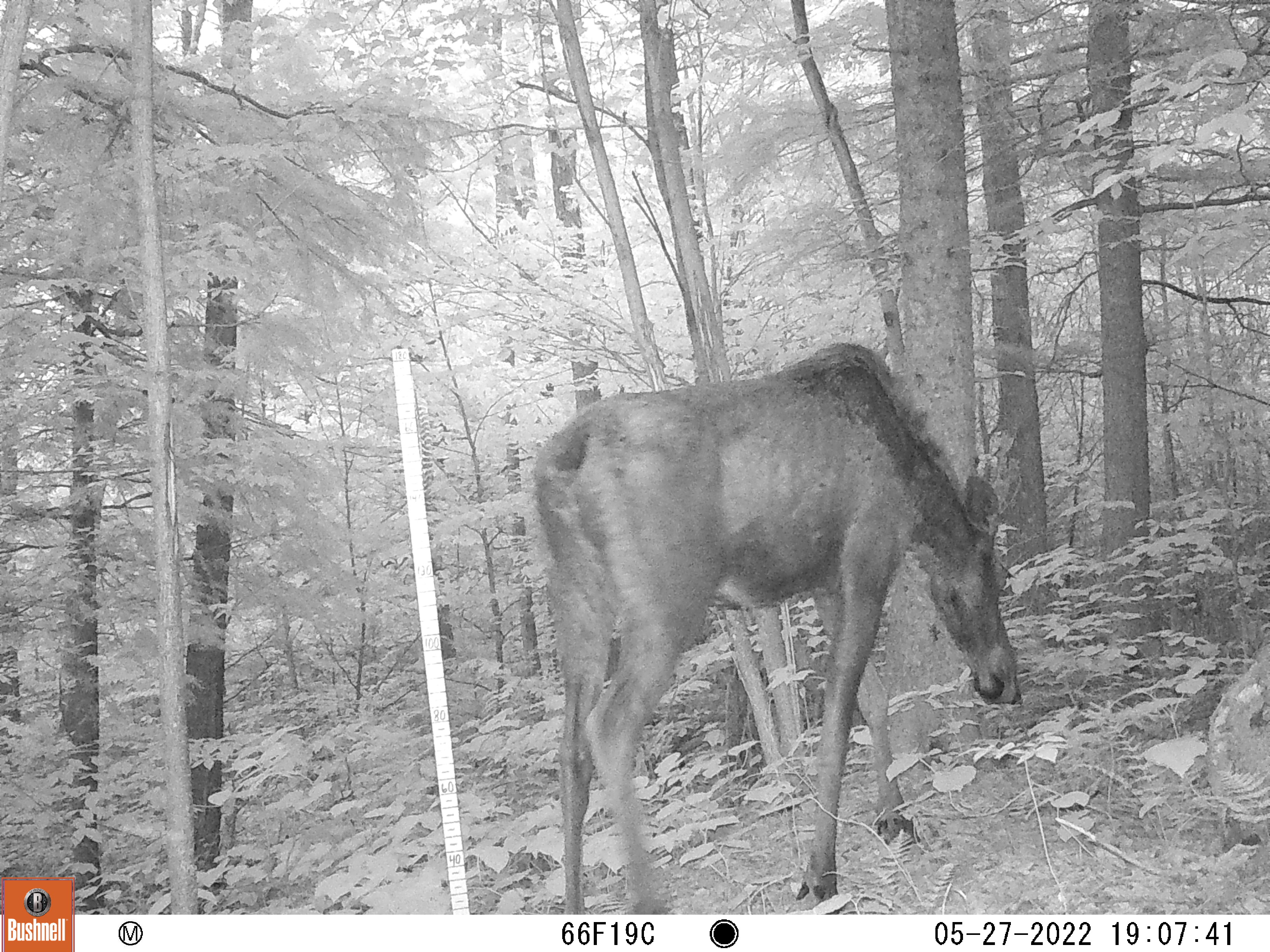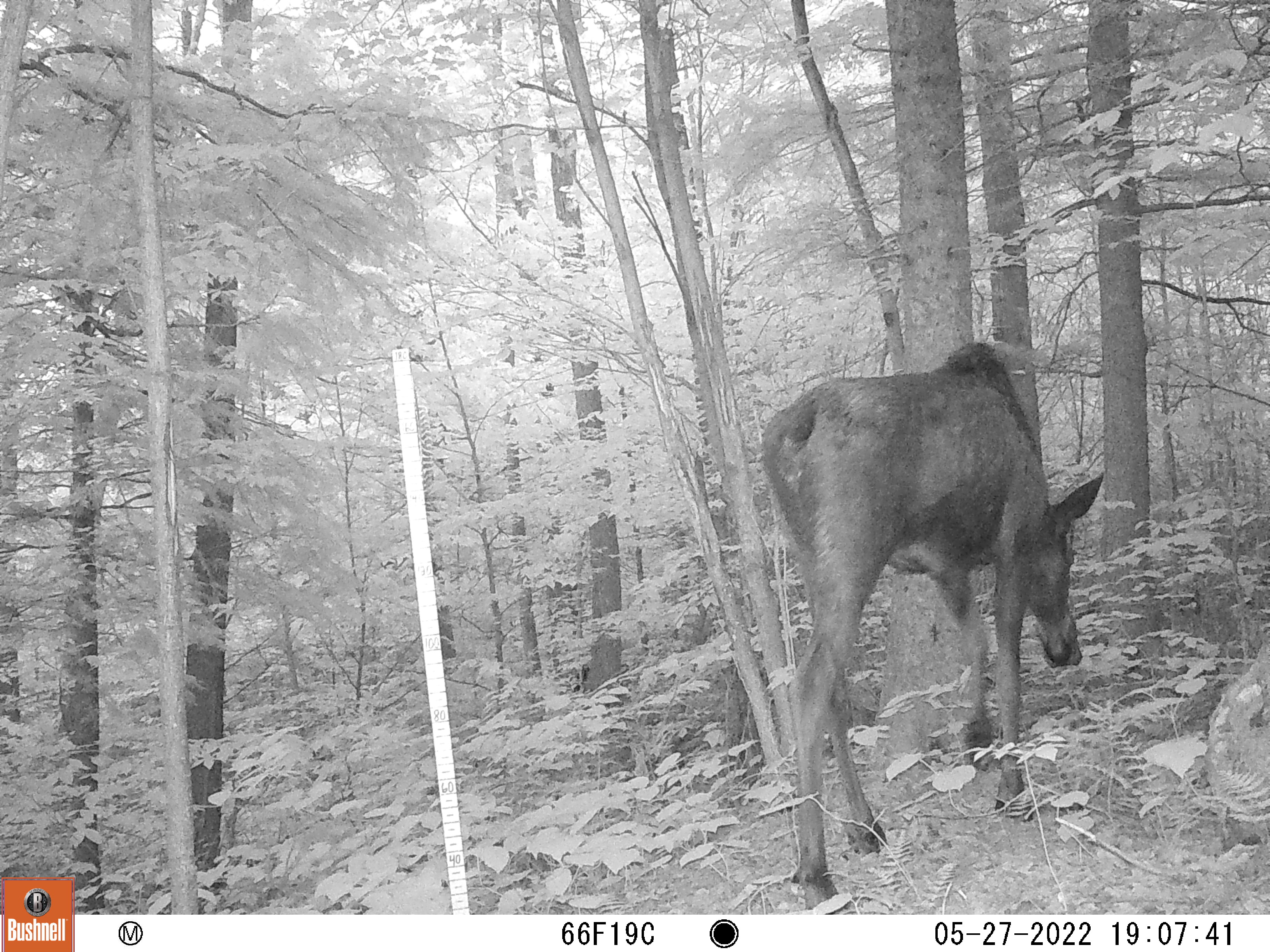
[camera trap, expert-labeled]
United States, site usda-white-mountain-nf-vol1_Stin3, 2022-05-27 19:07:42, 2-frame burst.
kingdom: Animalia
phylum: Chordata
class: Mammalia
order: Artiodactyla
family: Cervidae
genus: Alces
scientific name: Alces alces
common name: moose